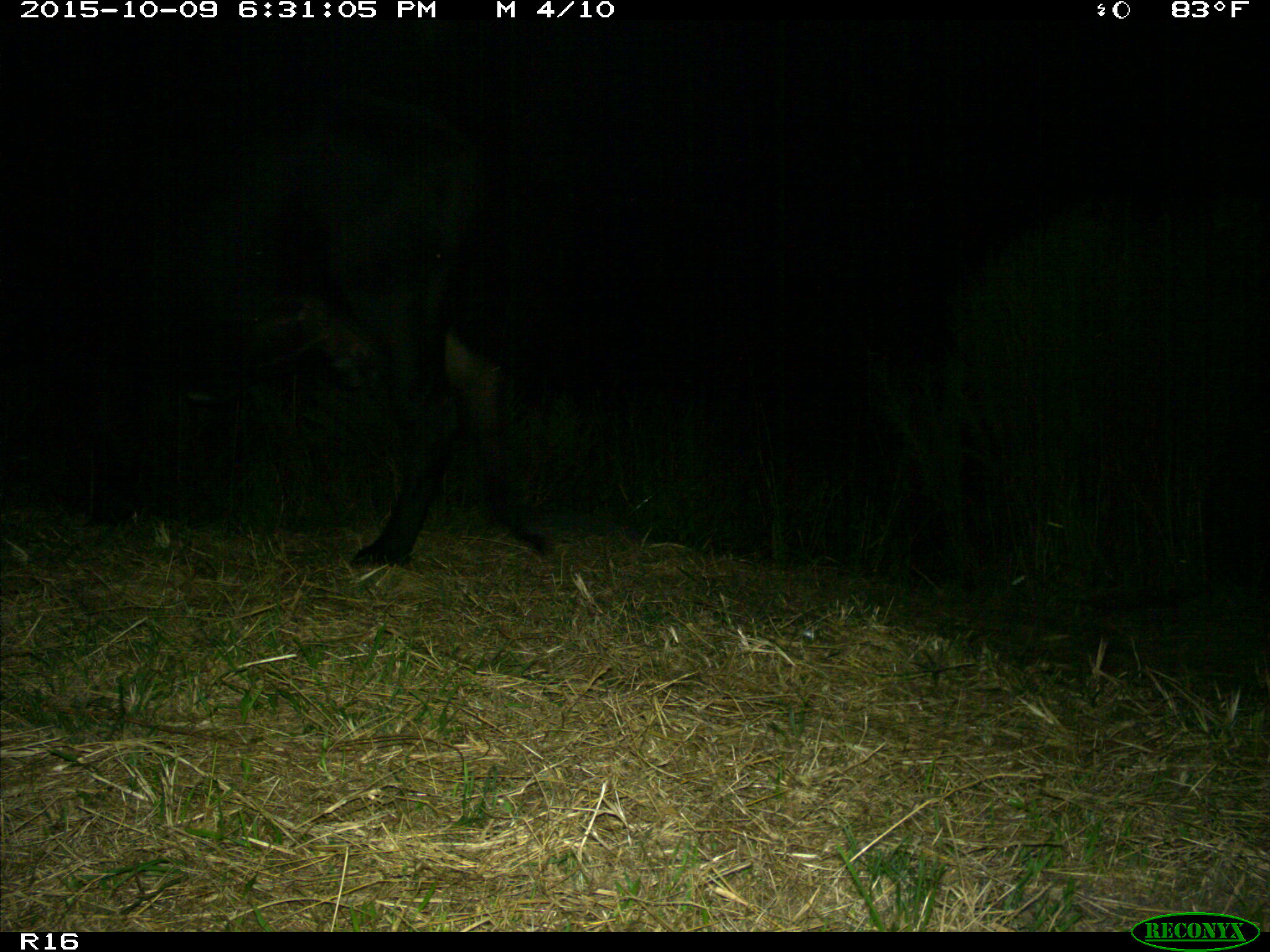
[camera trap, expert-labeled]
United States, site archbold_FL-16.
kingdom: Animalia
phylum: Chordata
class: Mammalia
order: Artiodactyla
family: Bovidae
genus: Bos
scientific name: Bos taurus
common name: domestic cow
Bos taurus (domestic cow).